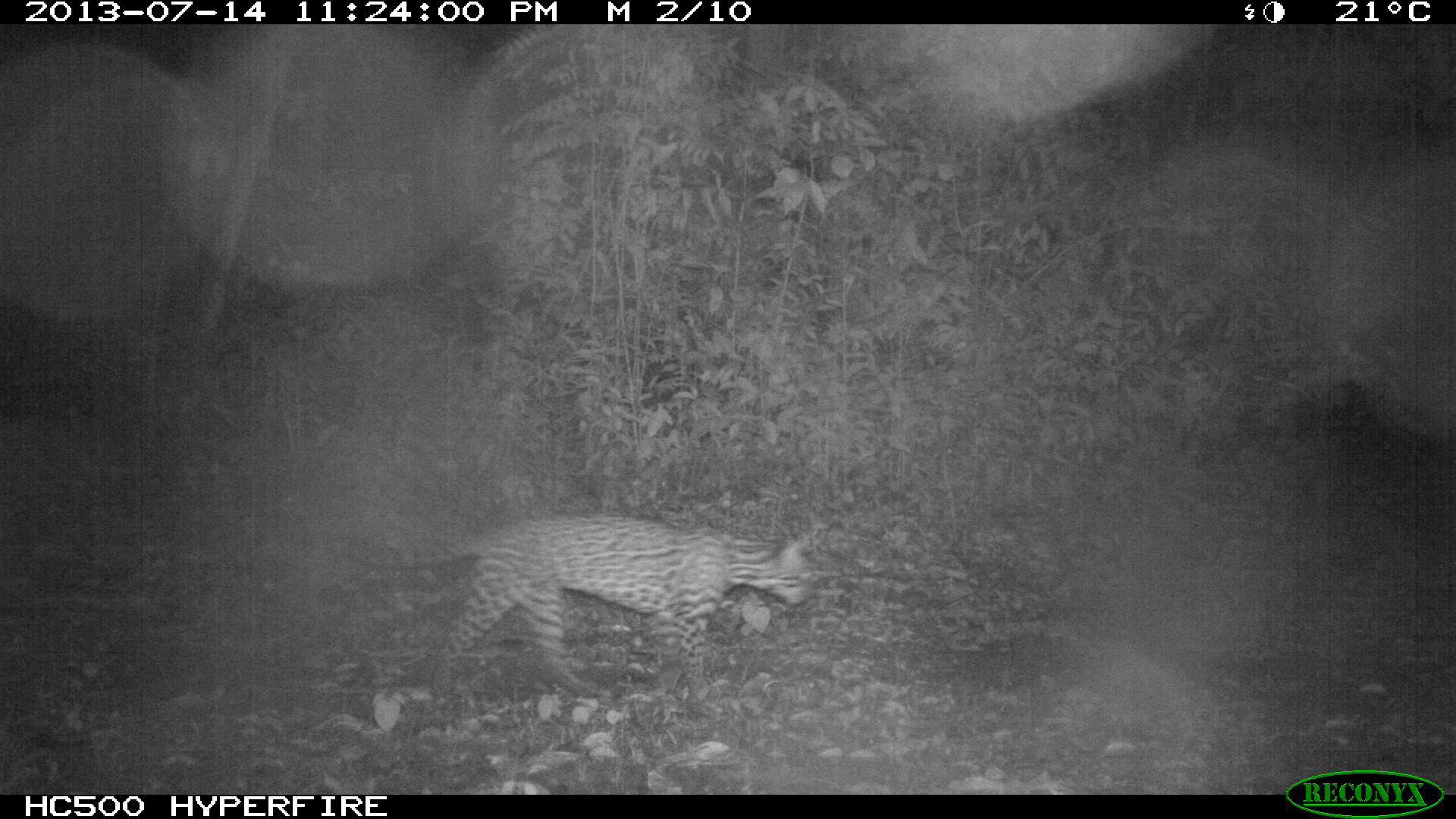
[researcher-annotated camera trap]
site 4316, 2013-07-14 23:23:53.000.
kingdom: Animalia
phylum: Chordata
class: Mammalia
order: Carnivora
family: Felidae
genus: Leopardus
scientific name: Leopardus pardalis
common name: ocelot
Leopardus pardalis (ocelot), count 1, sex male.